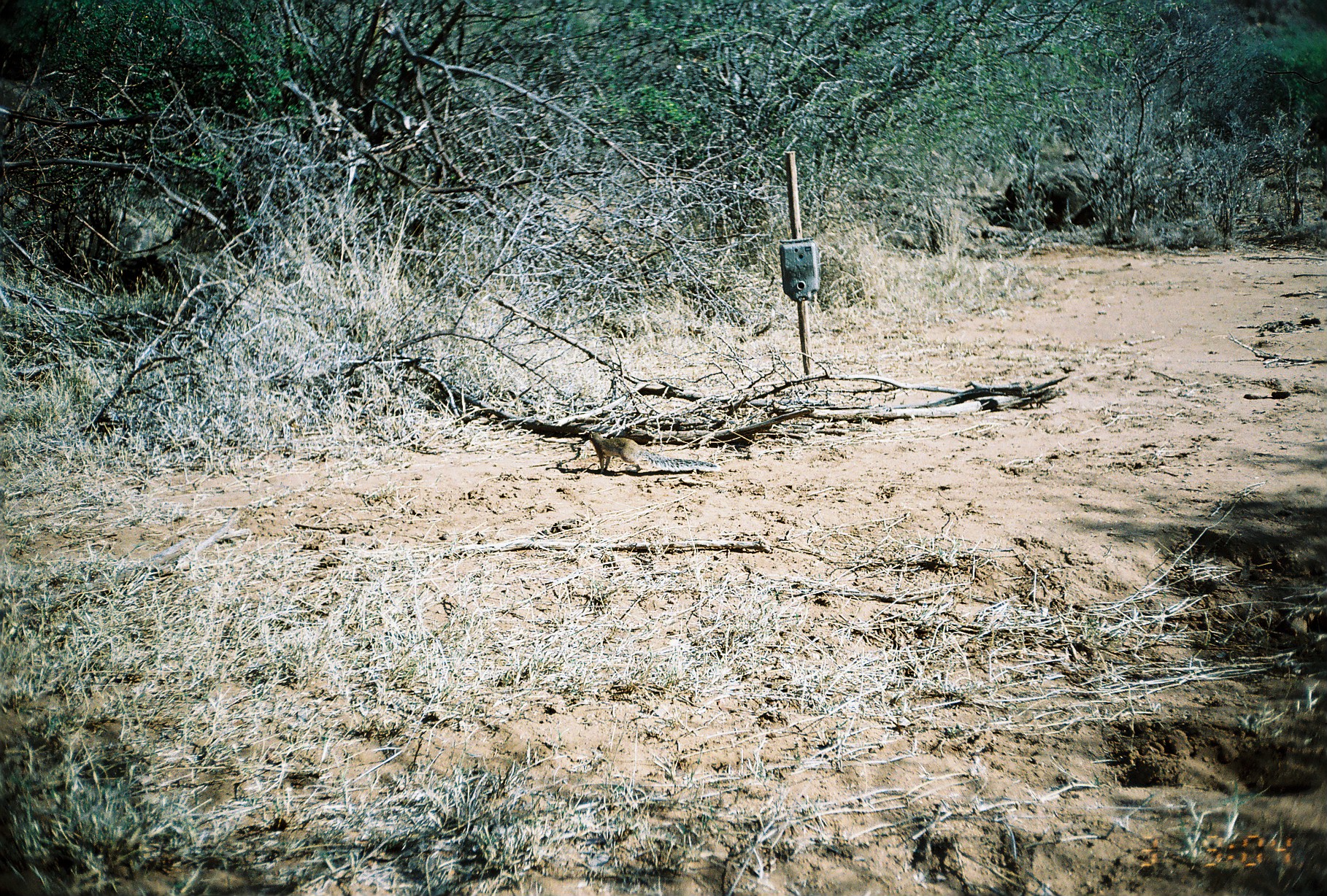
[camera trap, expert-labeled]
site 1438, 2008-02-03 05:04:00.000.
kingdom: Animalia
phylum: Chordata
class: Mammalia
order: Rodentia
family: Sciuridae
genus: Xerus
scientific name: Xerus rutilus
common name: unstriped ground squirrel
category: xerus rutilis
Xerus rutilis (unstriped ground squirrel) (Xerus rutilus), count 1.